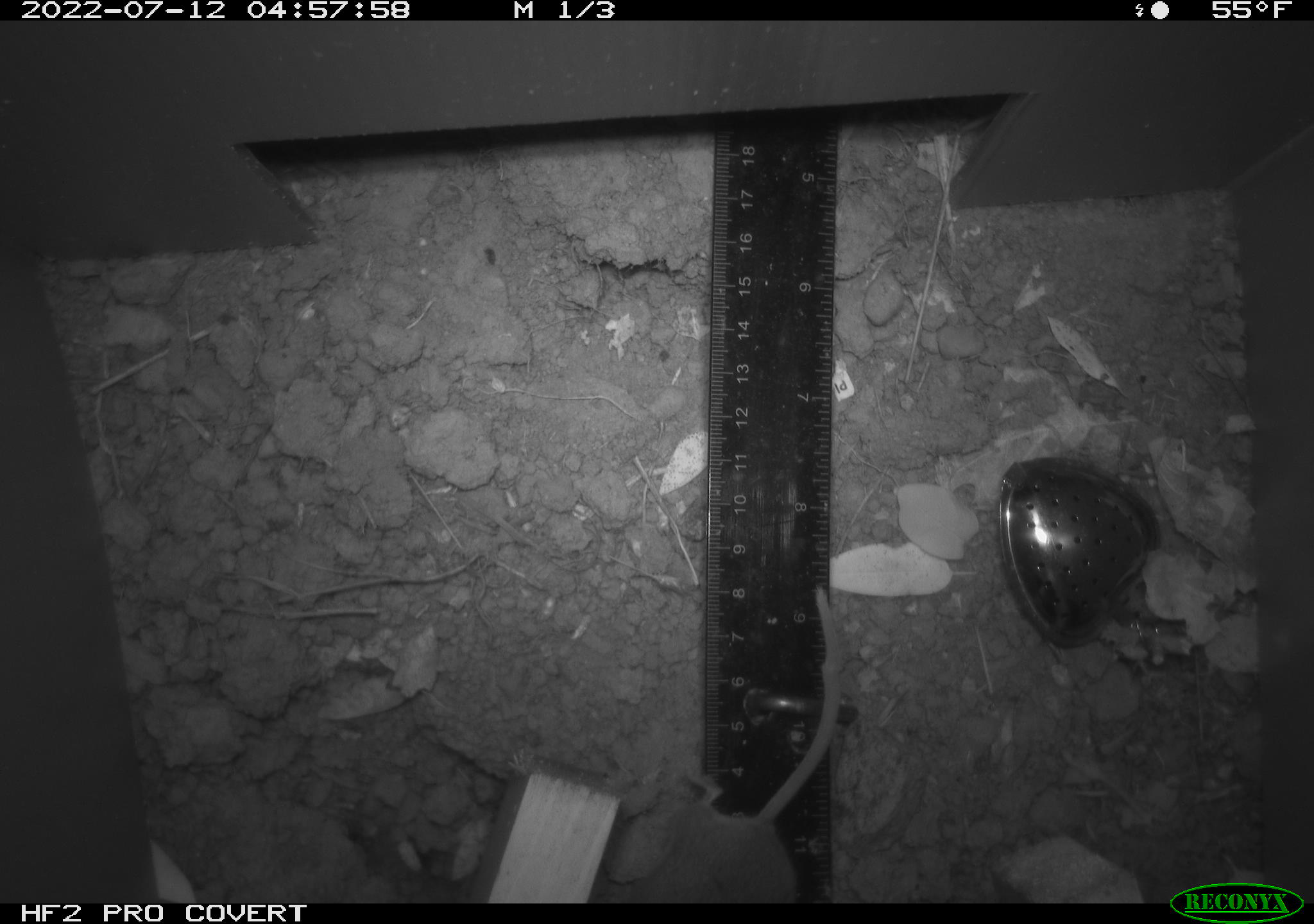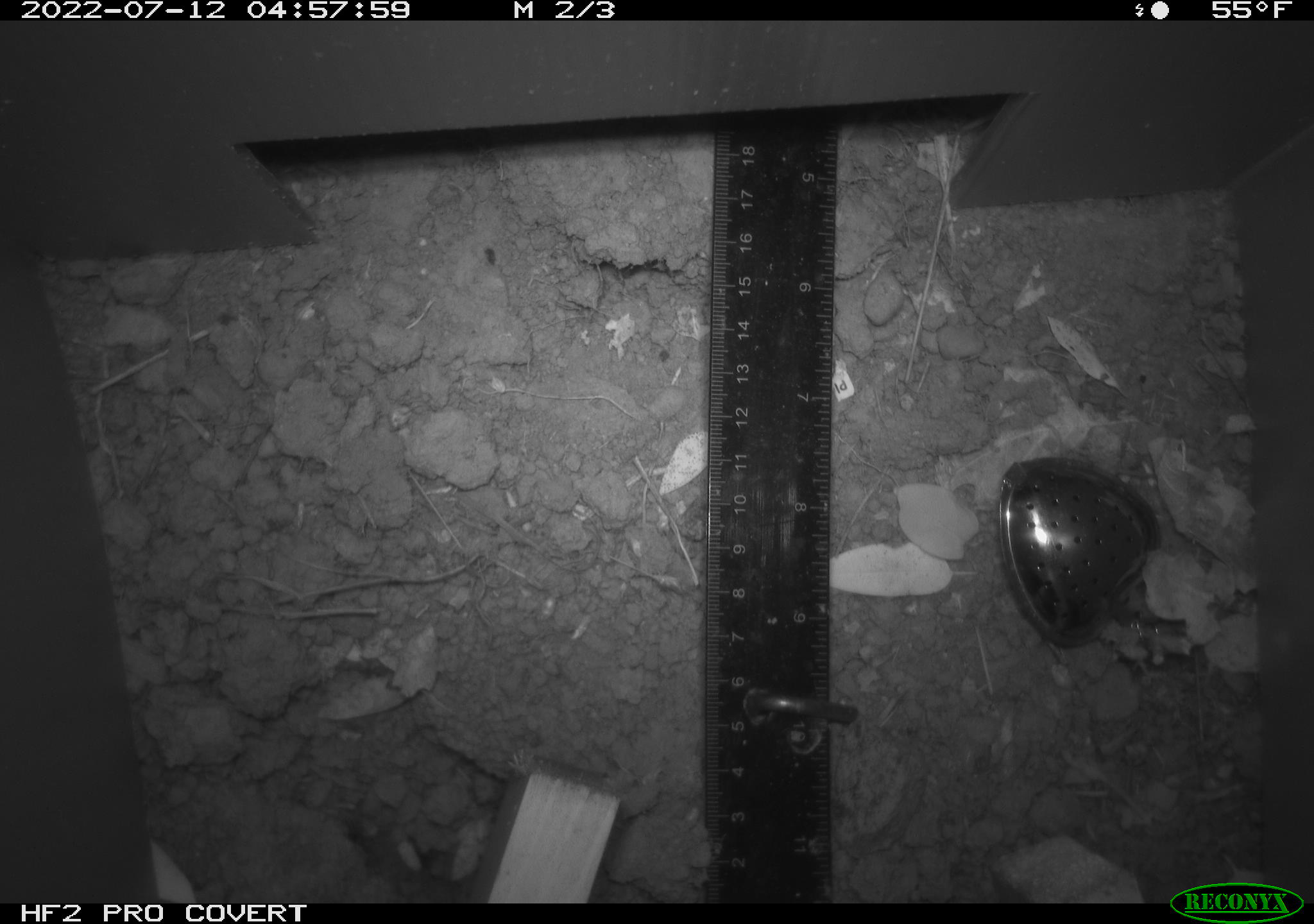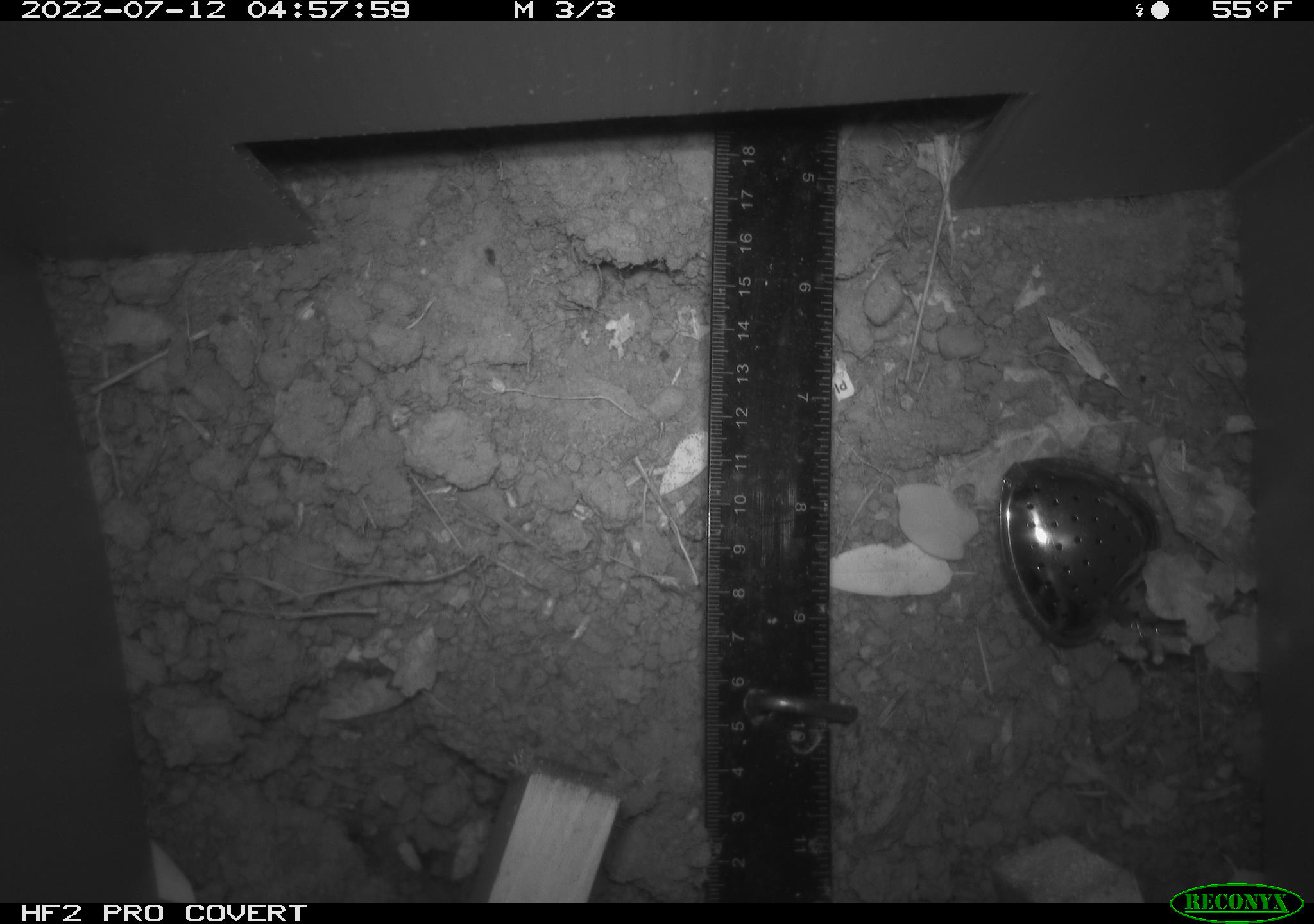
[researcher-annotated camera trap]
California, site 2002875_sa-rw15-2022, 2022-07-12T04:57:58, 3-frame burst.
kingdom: Animalia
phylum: Chordata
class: Mammalia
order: Rodentia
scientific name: Rodentia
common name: rodent